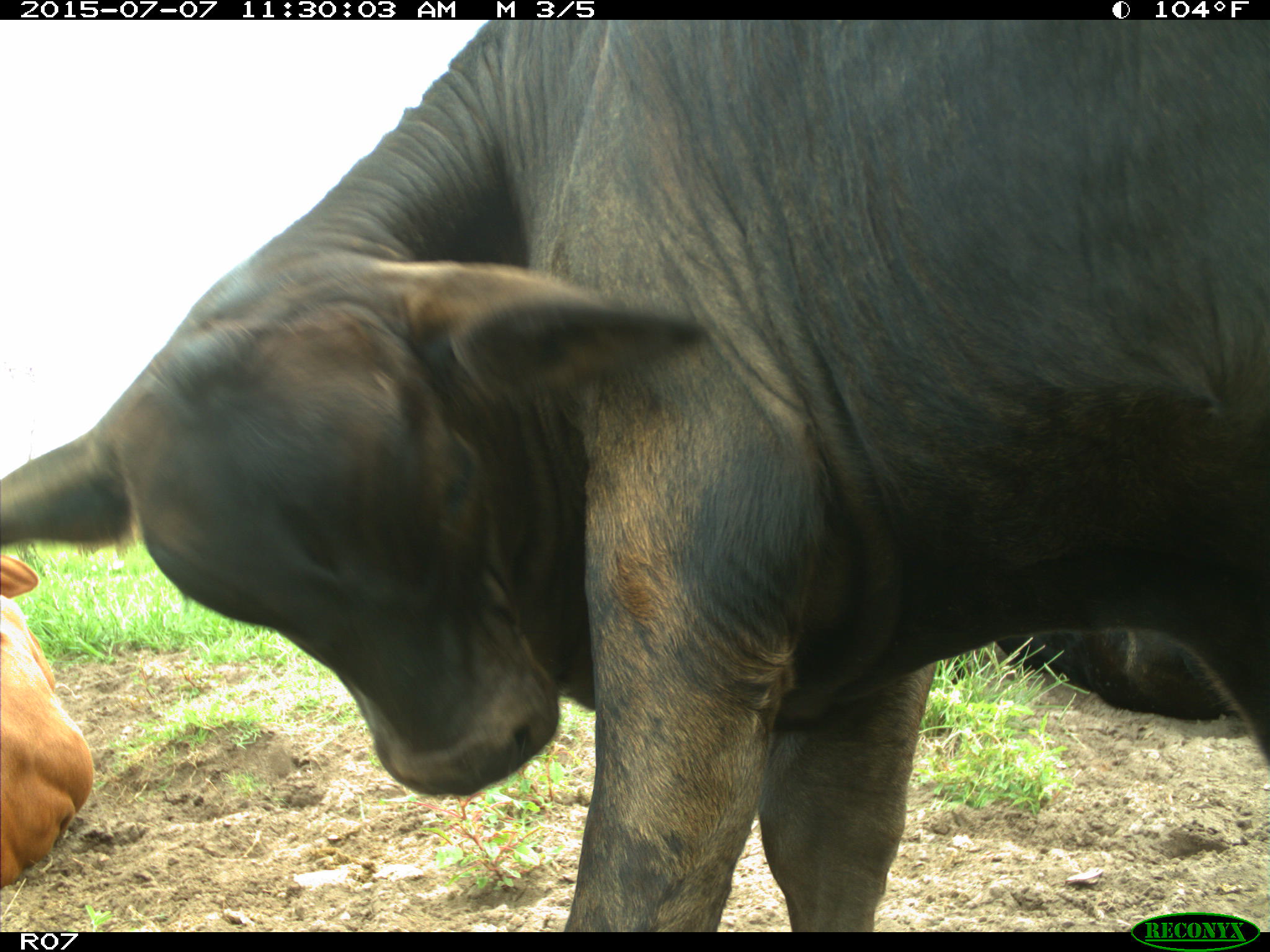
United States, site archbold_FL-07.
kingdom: Animalia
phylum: Chordata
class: Mammalia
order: Artiodactyla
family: Bovidae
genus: Bos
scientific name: Bos taurus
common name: domestic cow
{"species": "Bos taurus (domestic cow)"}